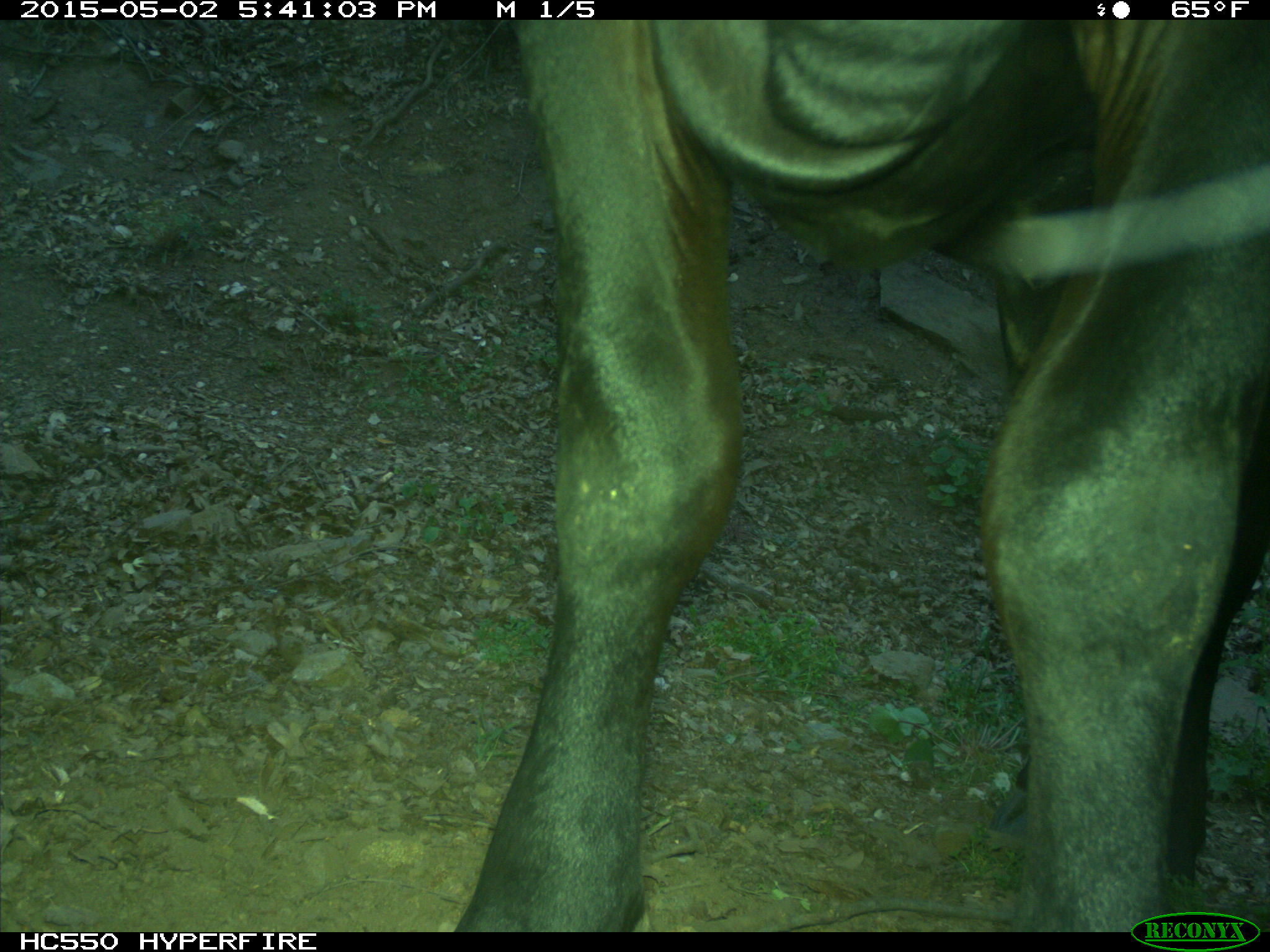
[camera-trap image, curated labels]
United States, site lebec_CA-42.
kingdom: Animalia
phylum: Chordata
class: Mammalia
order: Artiodactyla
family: Bovidae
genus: Bos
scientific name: Bos taurus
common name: domestic cow